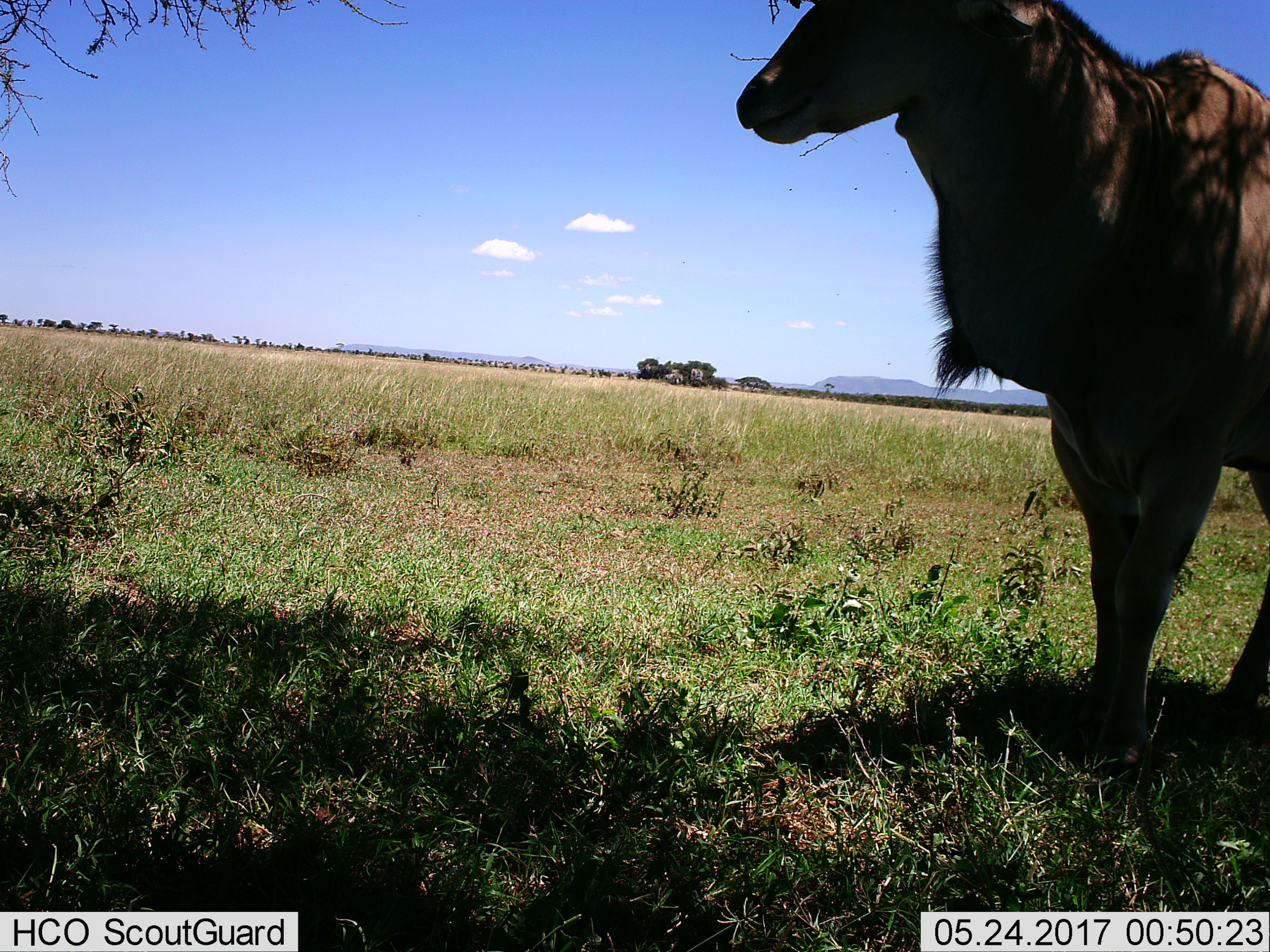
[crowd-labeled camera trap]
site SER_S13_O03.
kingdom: Animalia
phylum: Chordata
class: Mammalia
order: Artiodactyla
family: Bovidae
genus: Tragelaphus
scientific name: Tragelaphus oryx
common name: eland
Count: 1.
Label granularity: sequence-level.